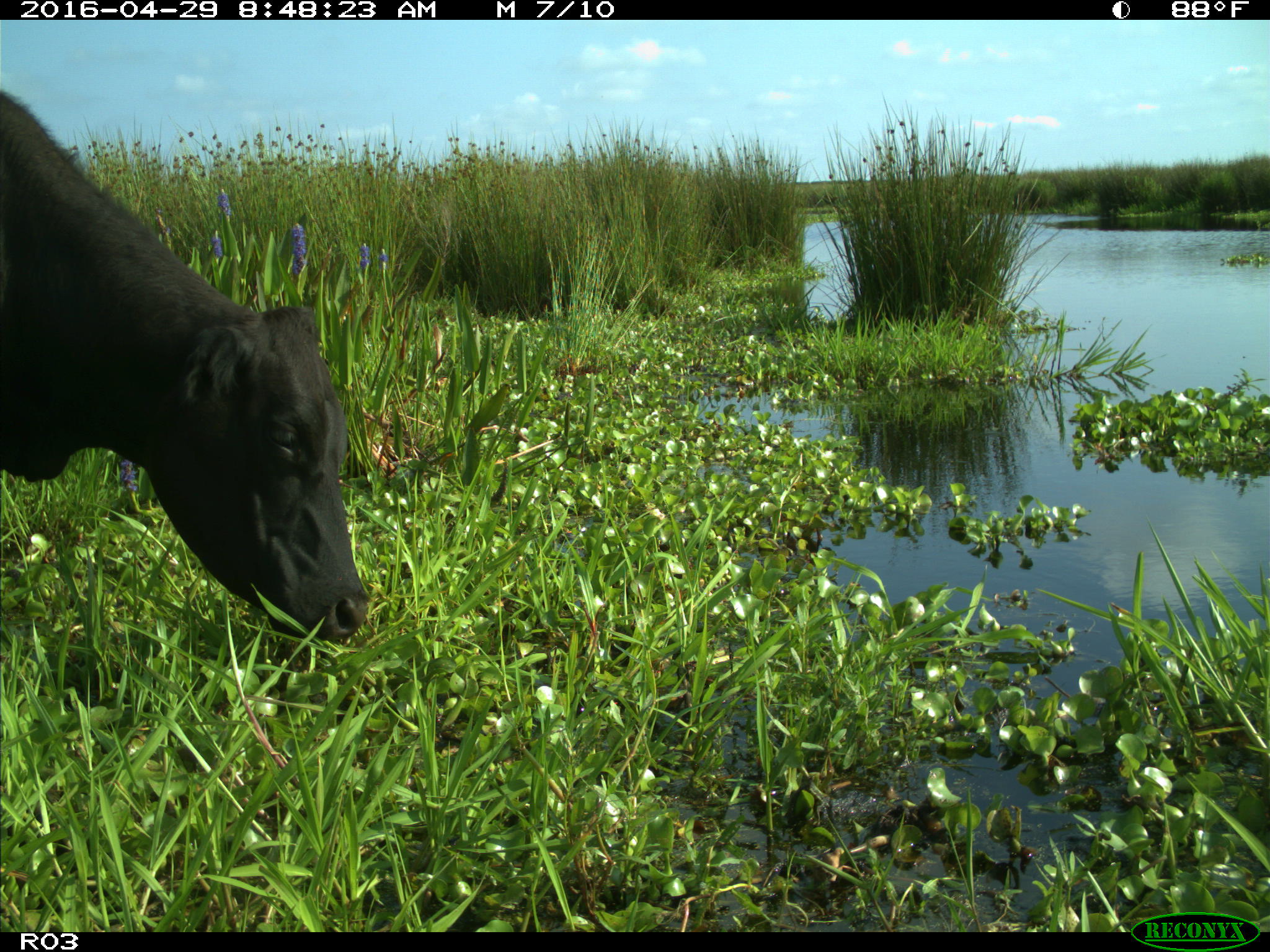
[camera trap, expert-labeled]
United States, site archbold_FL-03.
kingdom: Animalia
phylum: Chordata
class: Mammalia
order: Artiodactyla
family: Bovidae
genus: Bos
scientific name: Bos taurus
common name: domestic cow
Bos taurus (domestic cow).